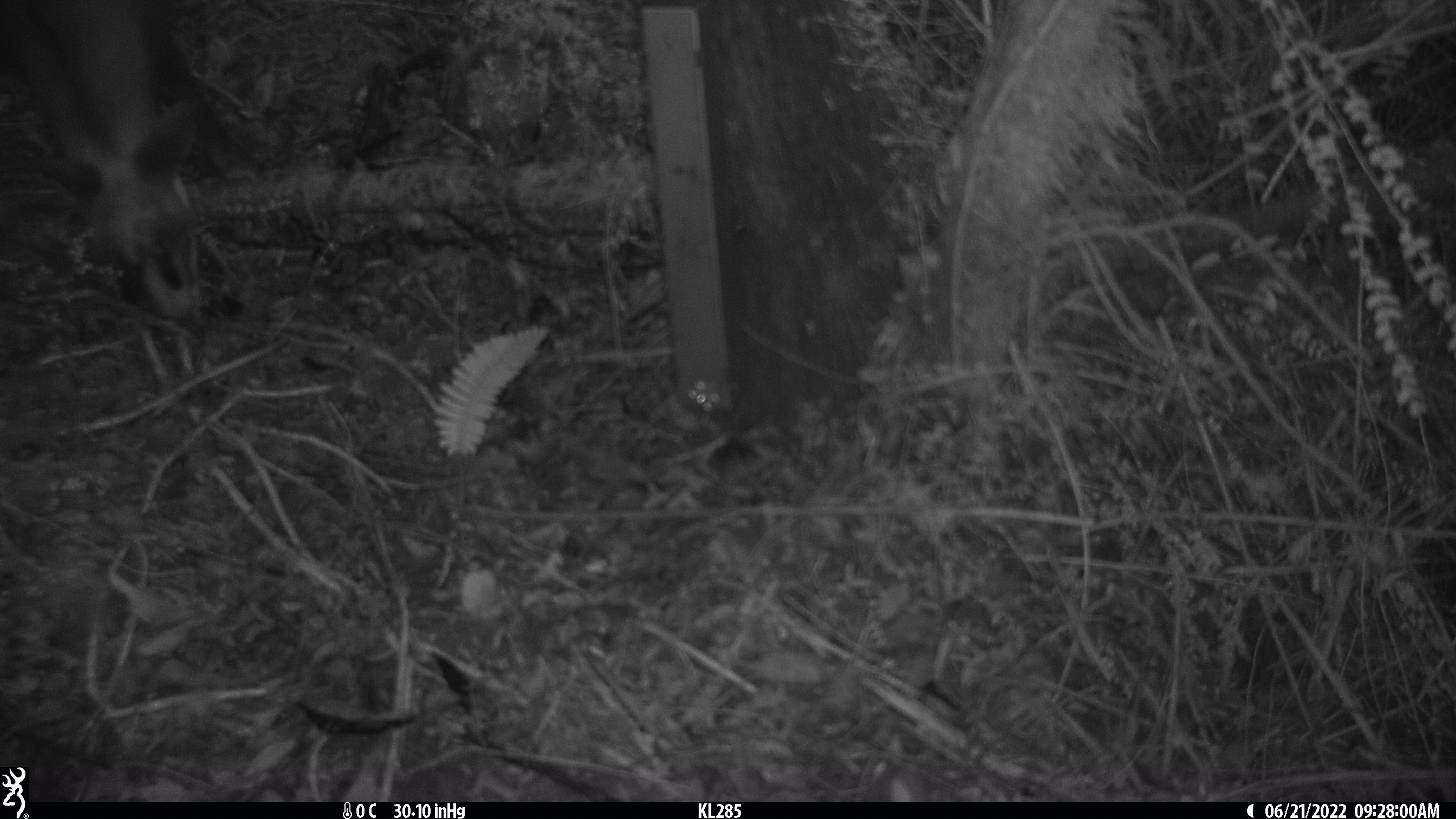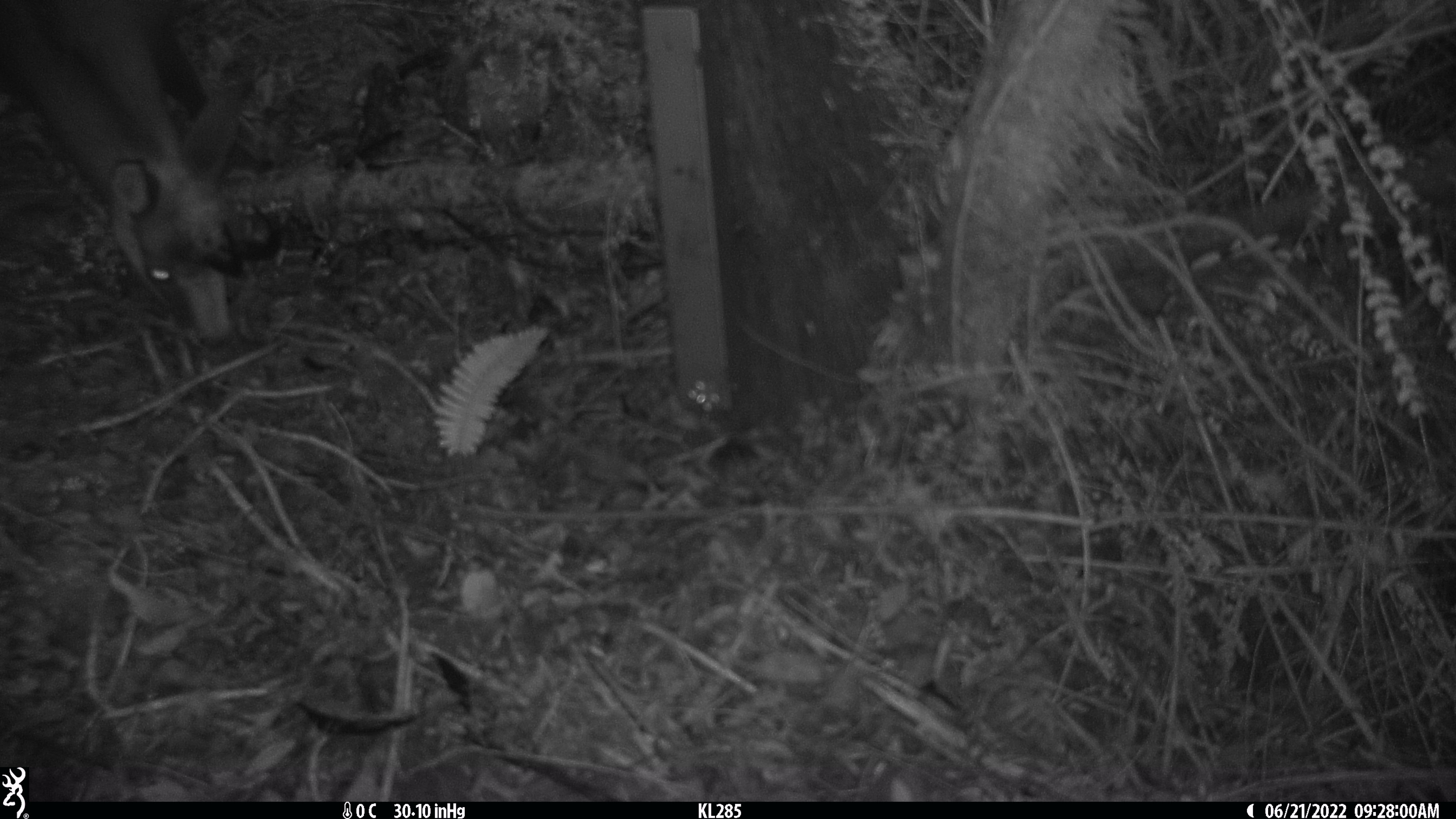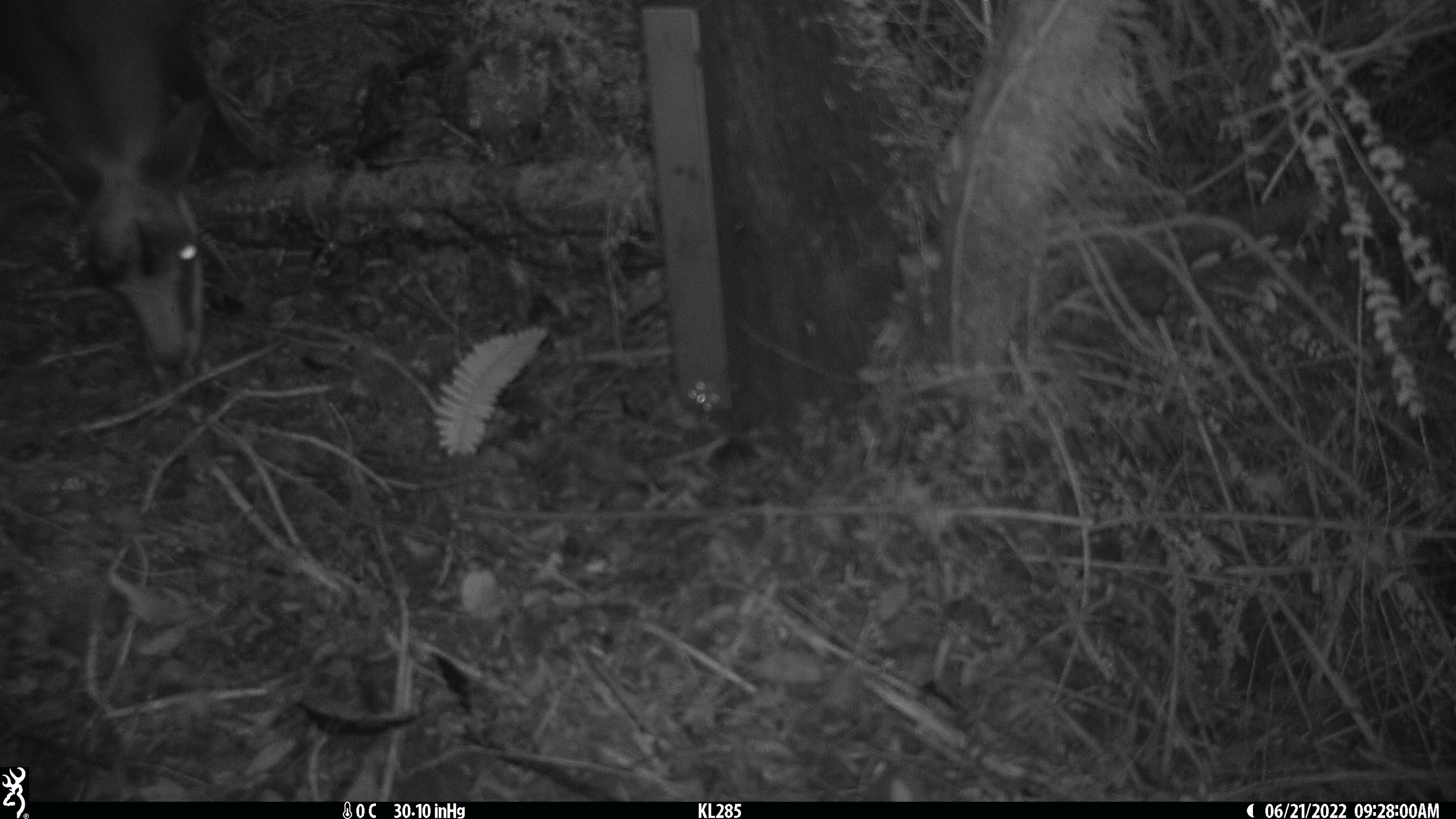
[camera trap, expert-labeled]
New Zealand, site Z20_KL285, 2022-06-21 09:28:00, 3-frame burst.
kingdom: Animalia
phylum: Chordata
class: Mammalia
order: Artiodactyla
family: Bovidae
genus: Rupicapra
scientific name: Rupicapra rupicapra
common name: alpine chamois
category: chamois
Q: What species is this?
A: Chamois (alpine chamois) (Rupicapra rupicapra).